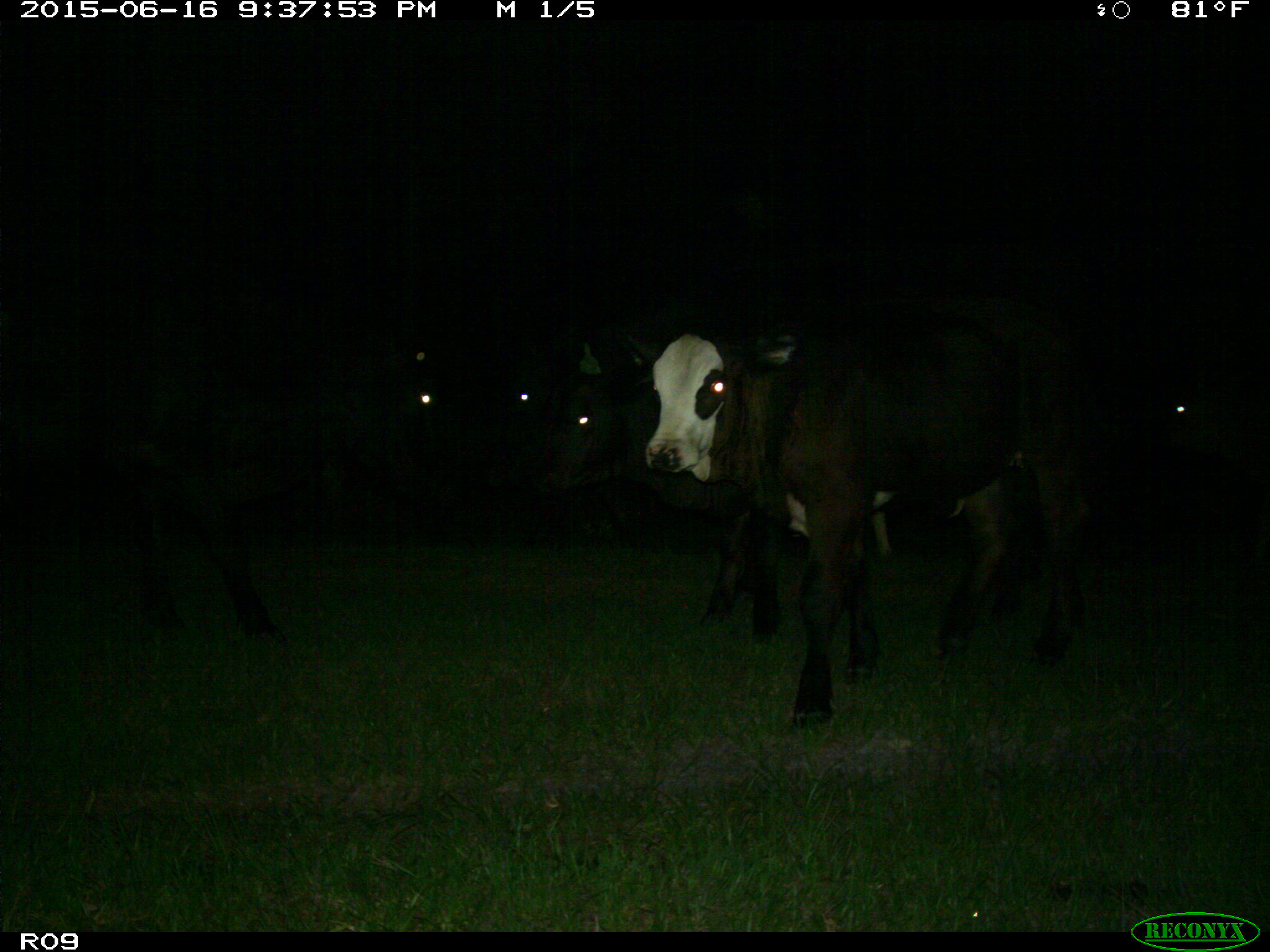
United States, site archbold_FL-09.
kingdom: Animalia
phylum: Chordata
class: Mammalia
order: Artiodactyla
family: Bovidae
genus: Bos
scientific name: Bos taurus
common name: domestic cow